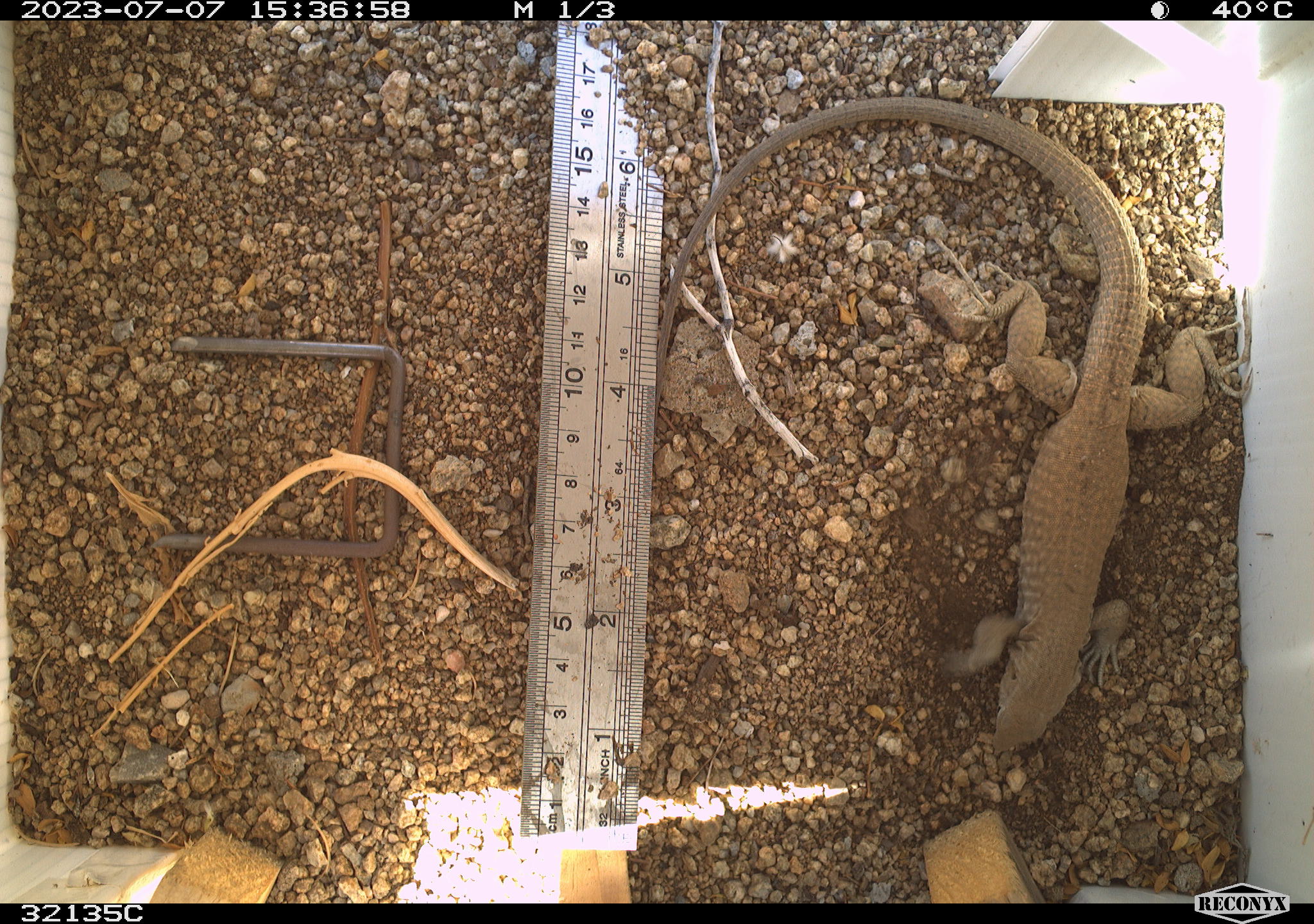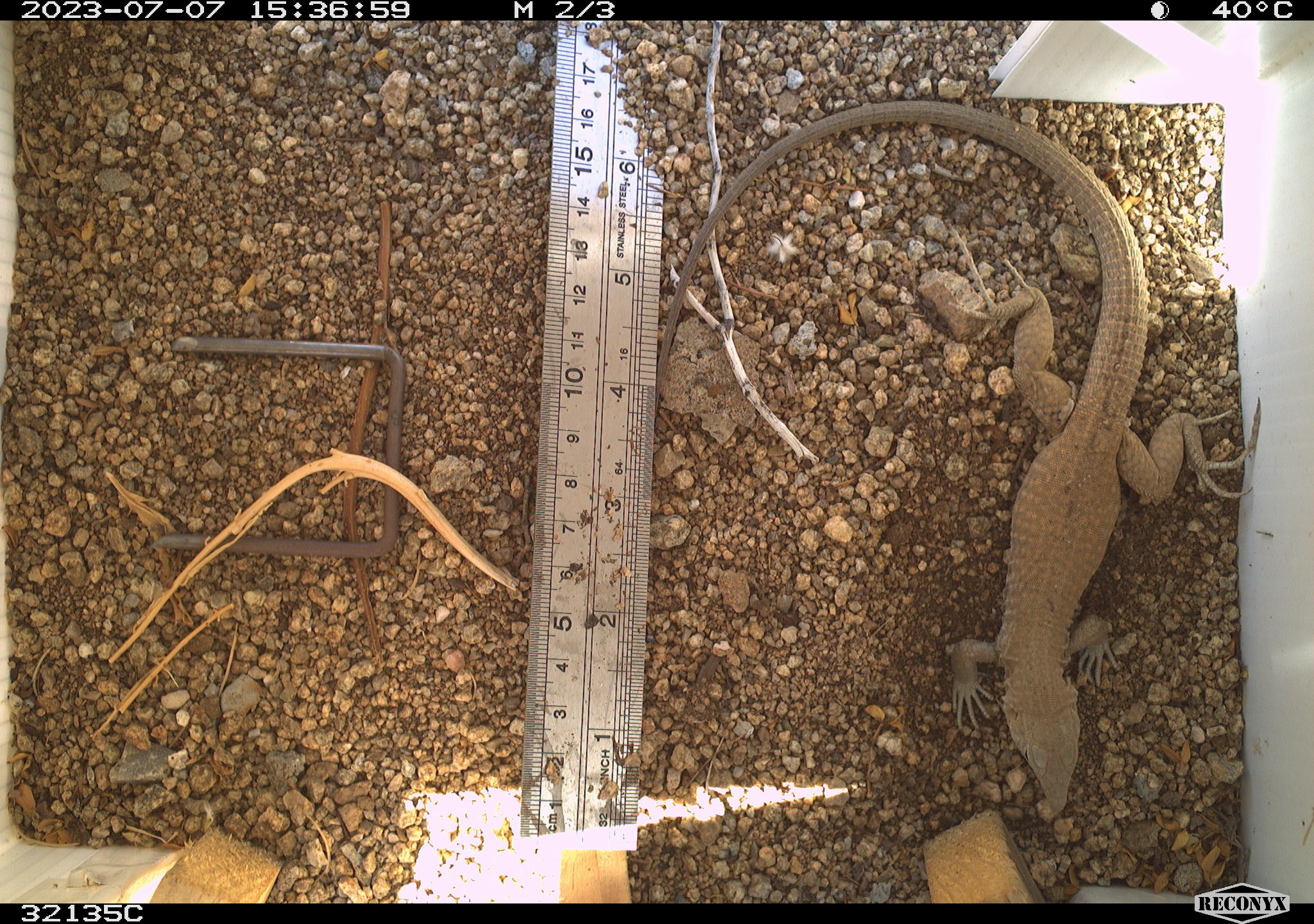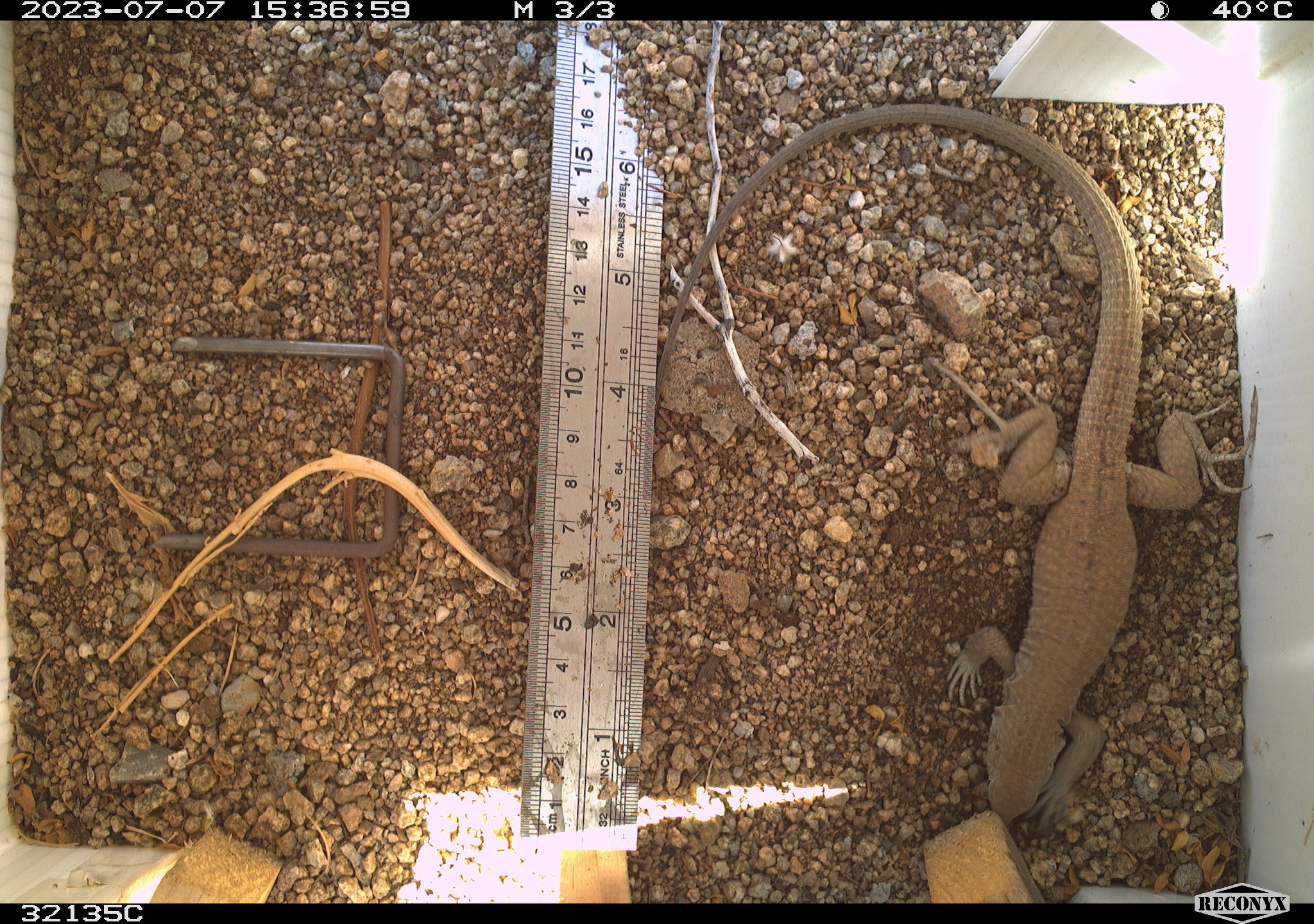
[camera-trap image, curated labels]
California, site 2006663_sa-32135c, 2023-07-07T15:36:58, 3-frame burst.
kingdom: Animalia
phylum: Chordata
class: Reptilia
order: Squamata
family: Teiidae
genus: Aspidoscelis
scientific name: Aspidoscelis tigris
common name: western whiptail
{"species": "western whiptail (Aspidoscelis tigris)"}